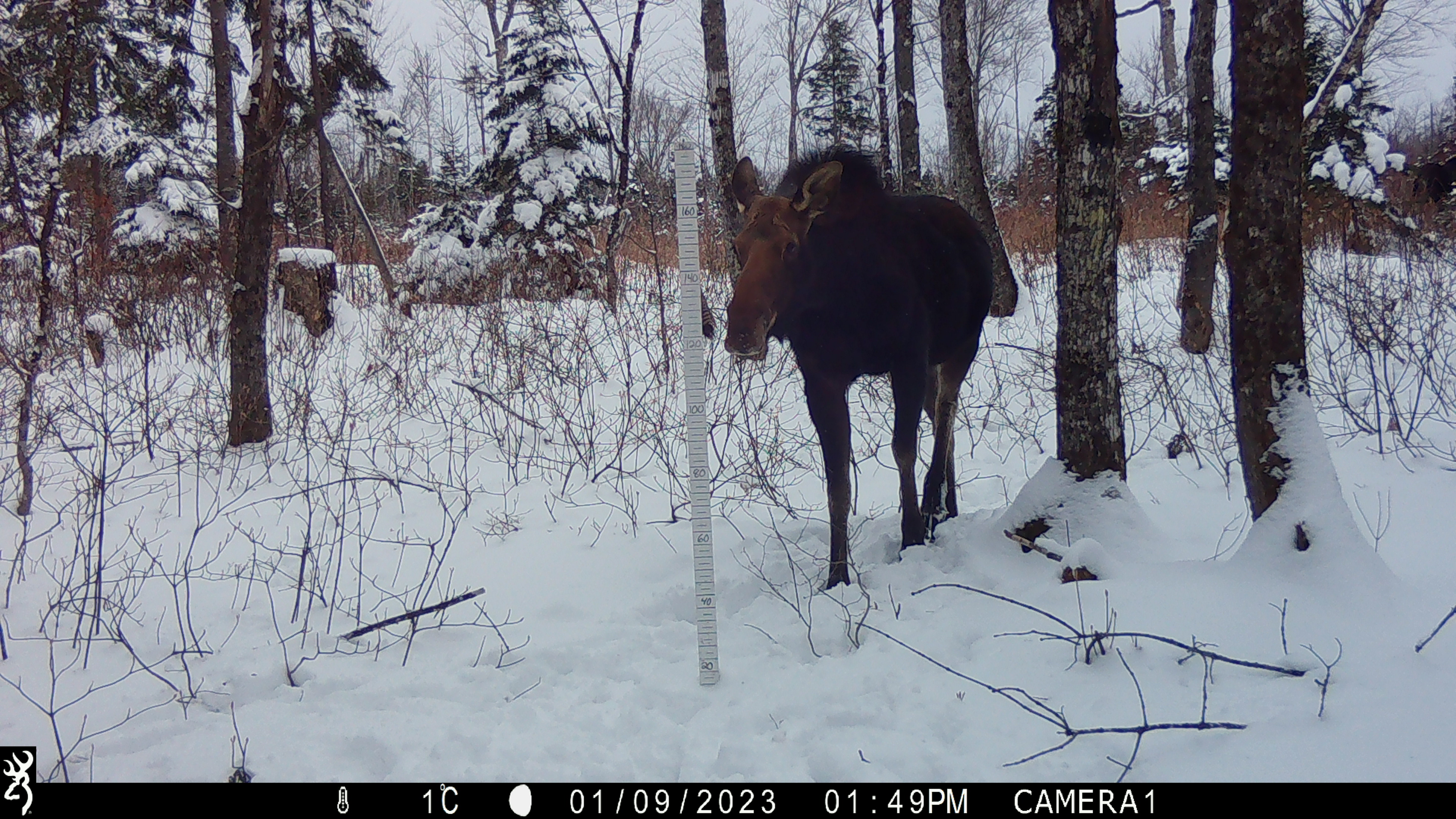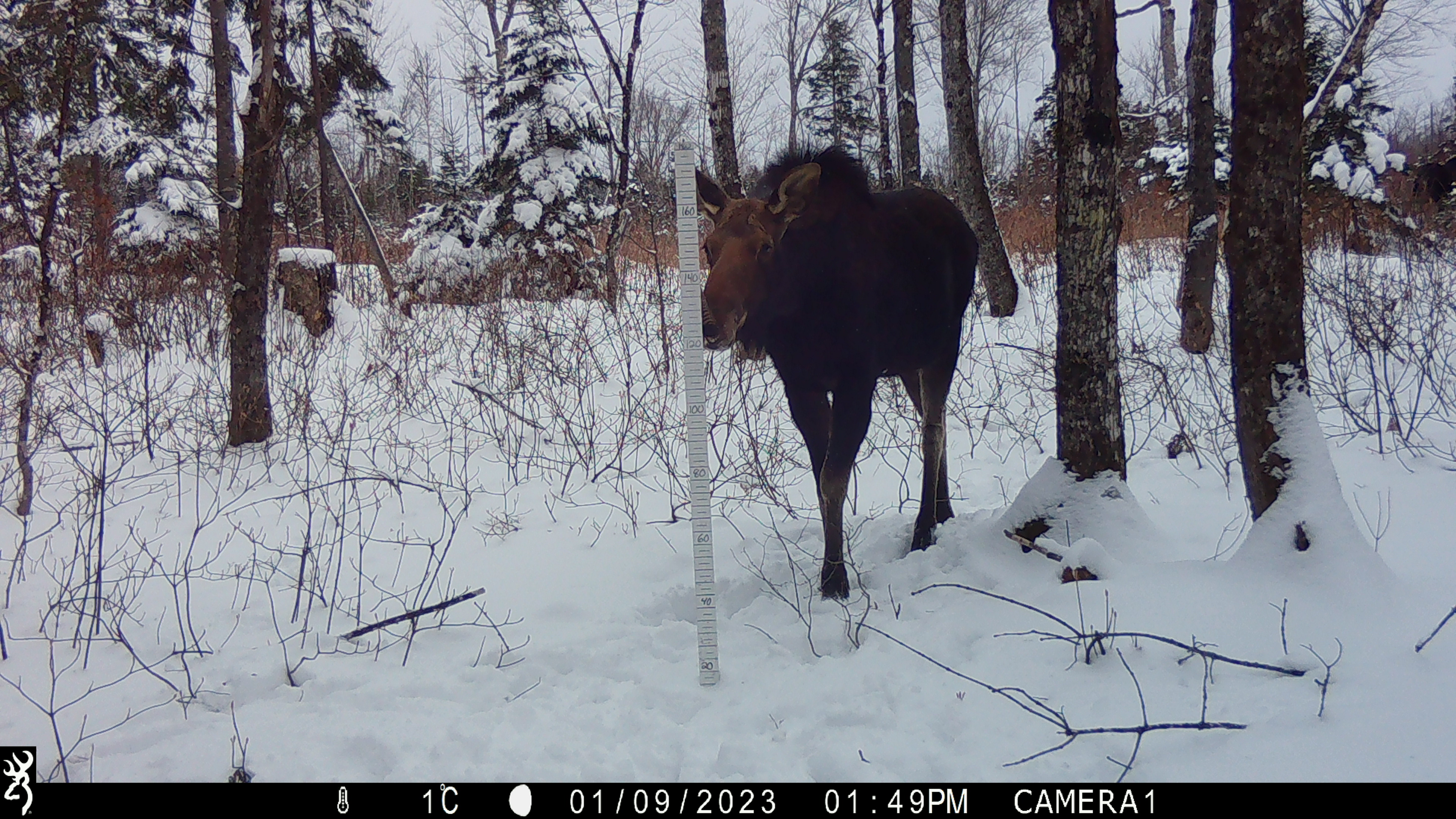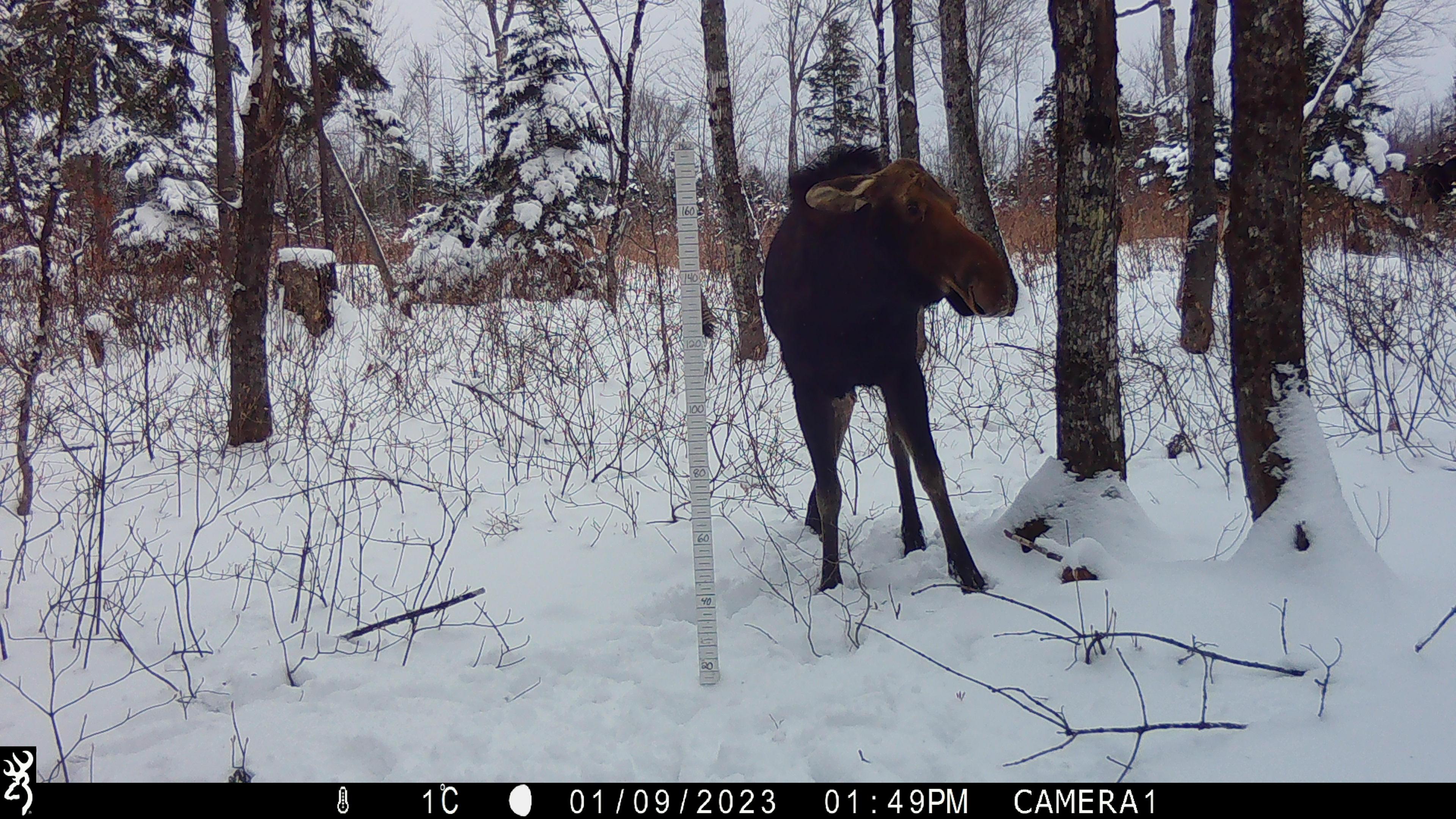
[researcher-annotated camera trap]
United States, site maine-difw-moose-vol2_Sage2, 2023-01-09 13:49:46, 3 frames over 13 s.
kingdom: Animalia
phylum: Chordata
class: Mammalia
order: Artiodactyla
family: Cervidae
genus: Alces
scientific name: Alces alces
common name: moose